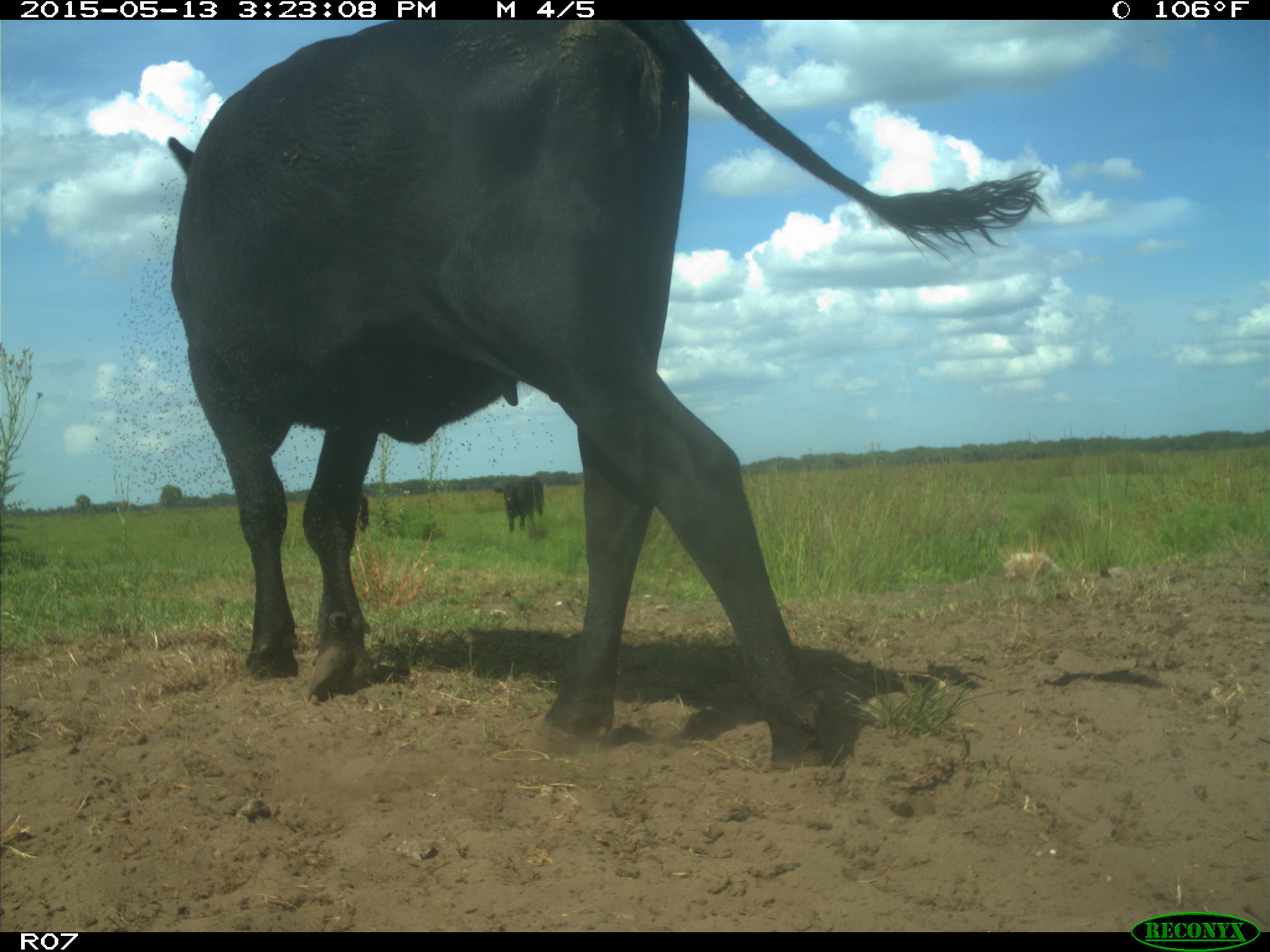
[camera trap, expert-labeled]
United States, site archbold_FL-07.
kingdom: Animalia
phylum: Chordata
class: Mammalia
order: Artiodactyla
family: Bovidae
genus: Bos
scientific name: Bos taurus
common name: domestic cow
Bos taurus (domestic cow).